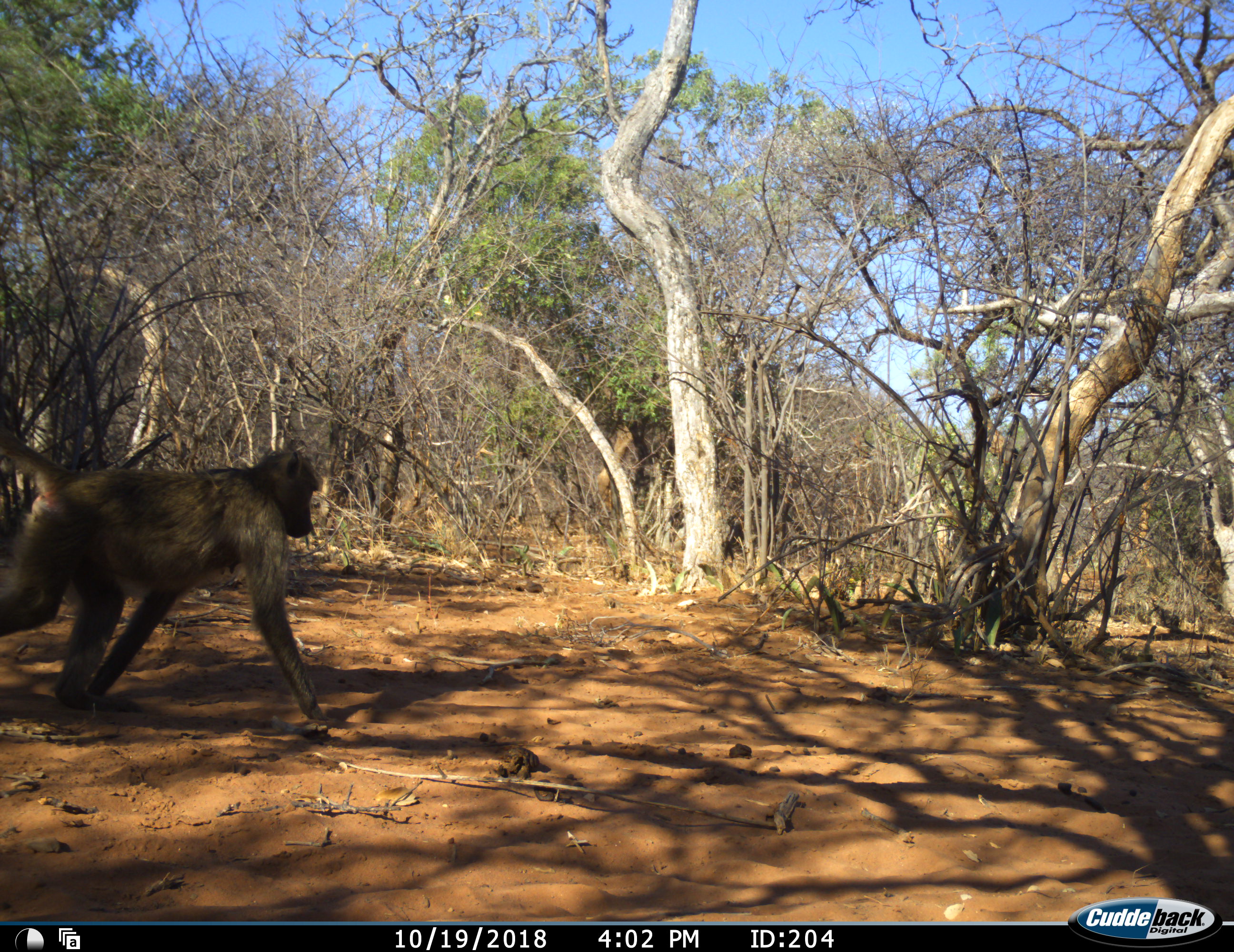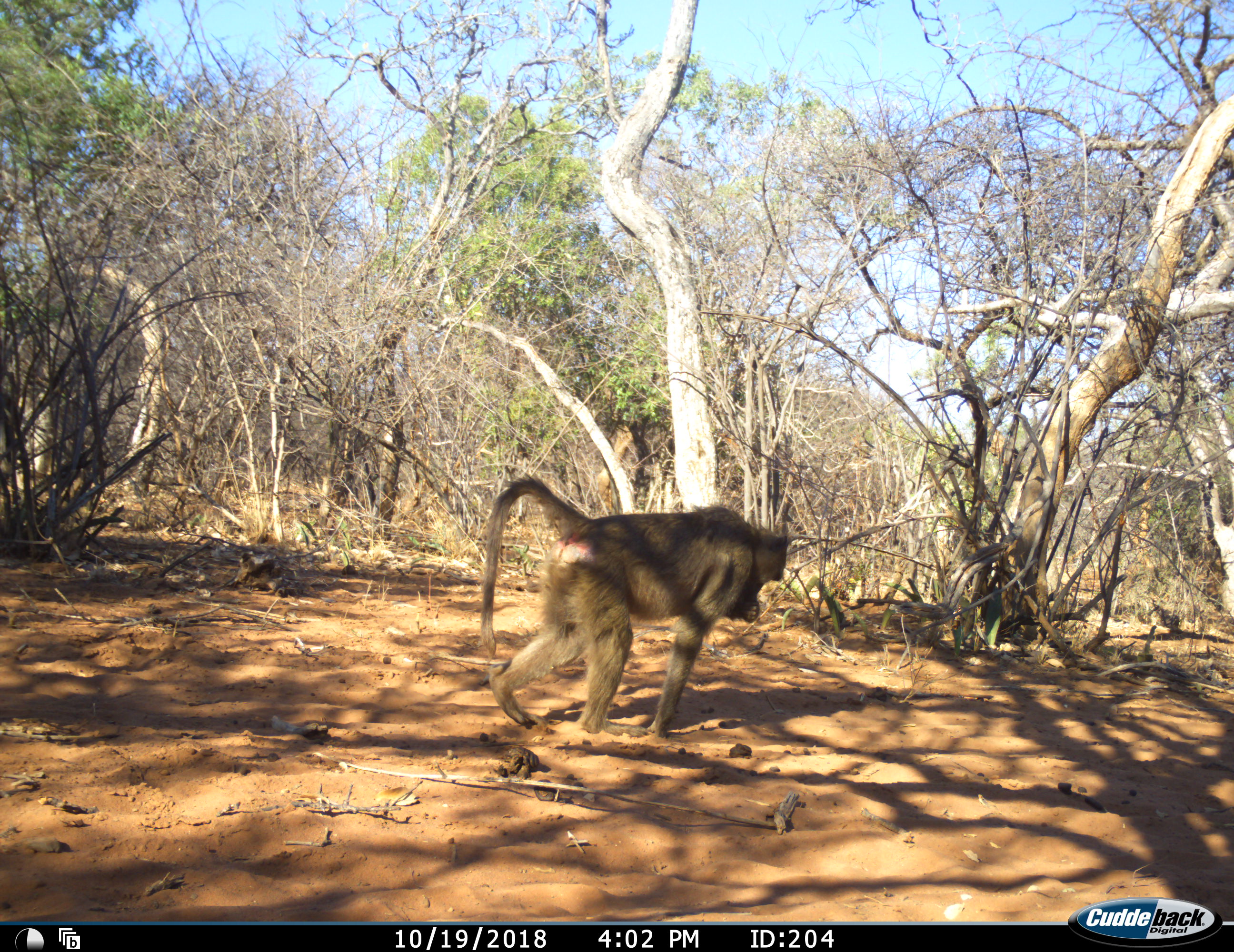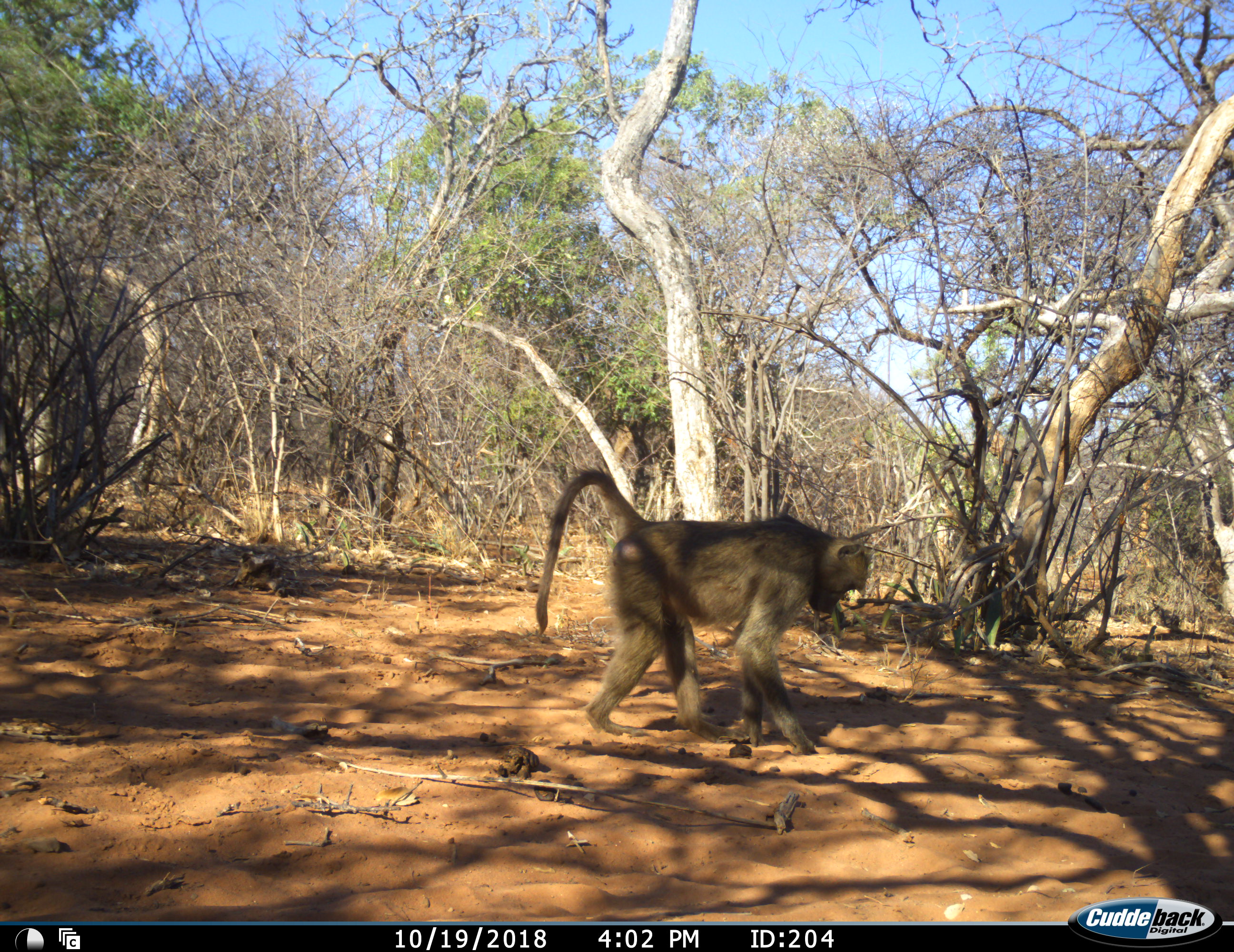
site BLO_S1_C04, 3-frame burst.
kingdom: Animalia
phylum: Chordata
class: Mammalia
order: Primates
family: Cercopithecidae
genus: Papio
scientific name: Papio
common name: baboon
Baboon (Papio), count 1. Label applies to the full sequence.